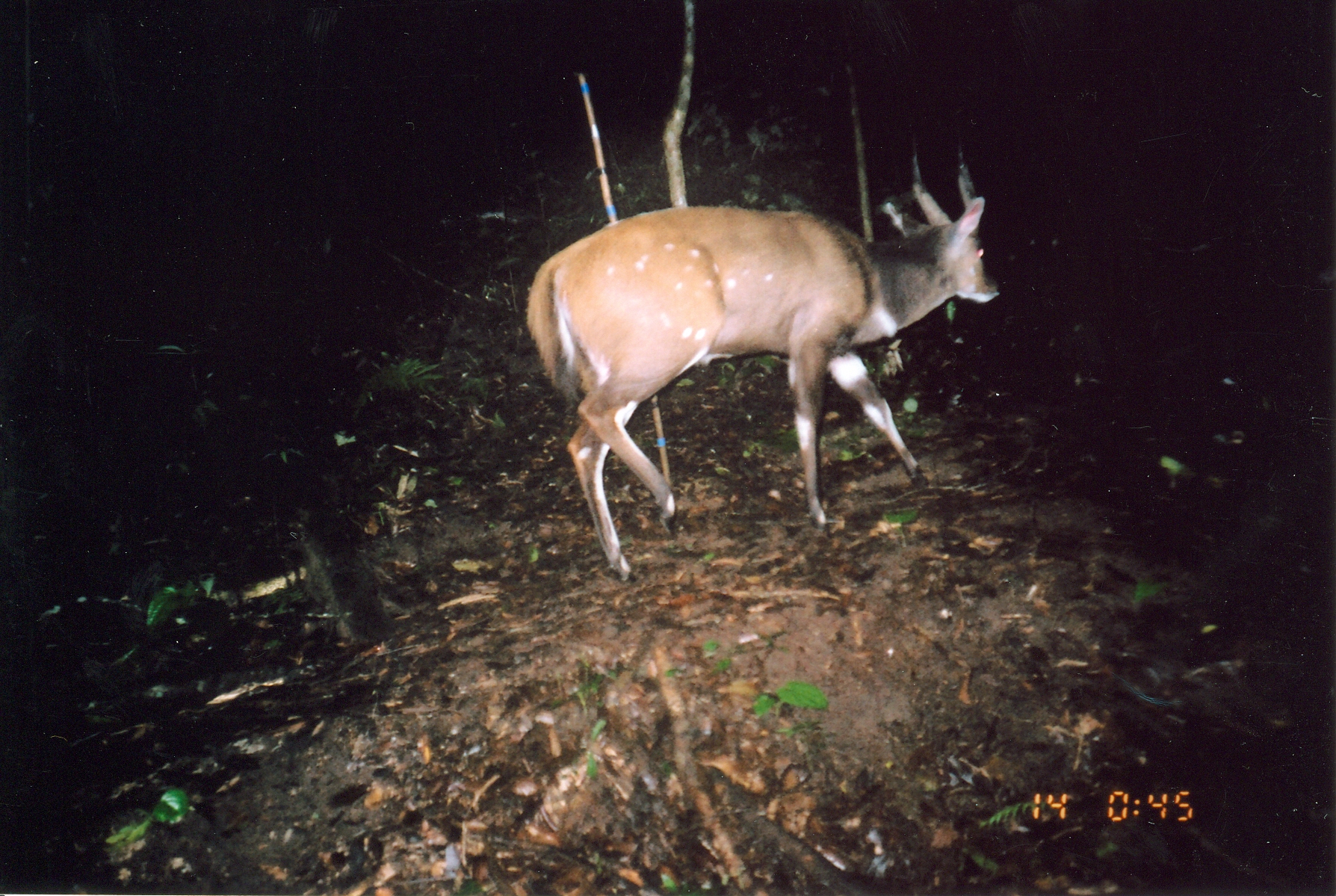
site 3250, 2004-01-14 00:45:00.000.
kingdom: Animalia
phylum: Chordata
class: Mammalia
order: Artiodactyla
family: Bovidae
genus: Tragelaphus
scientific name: Tragelaphus scriptus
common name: bushbuck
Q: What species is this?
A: Tragelaphus scriptus (bushbuck).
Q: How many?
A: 1.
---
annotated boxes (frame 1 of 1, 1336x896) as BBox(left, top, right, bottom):
tragelaphus scriptus: BBox(525, 194, 1005, 584)